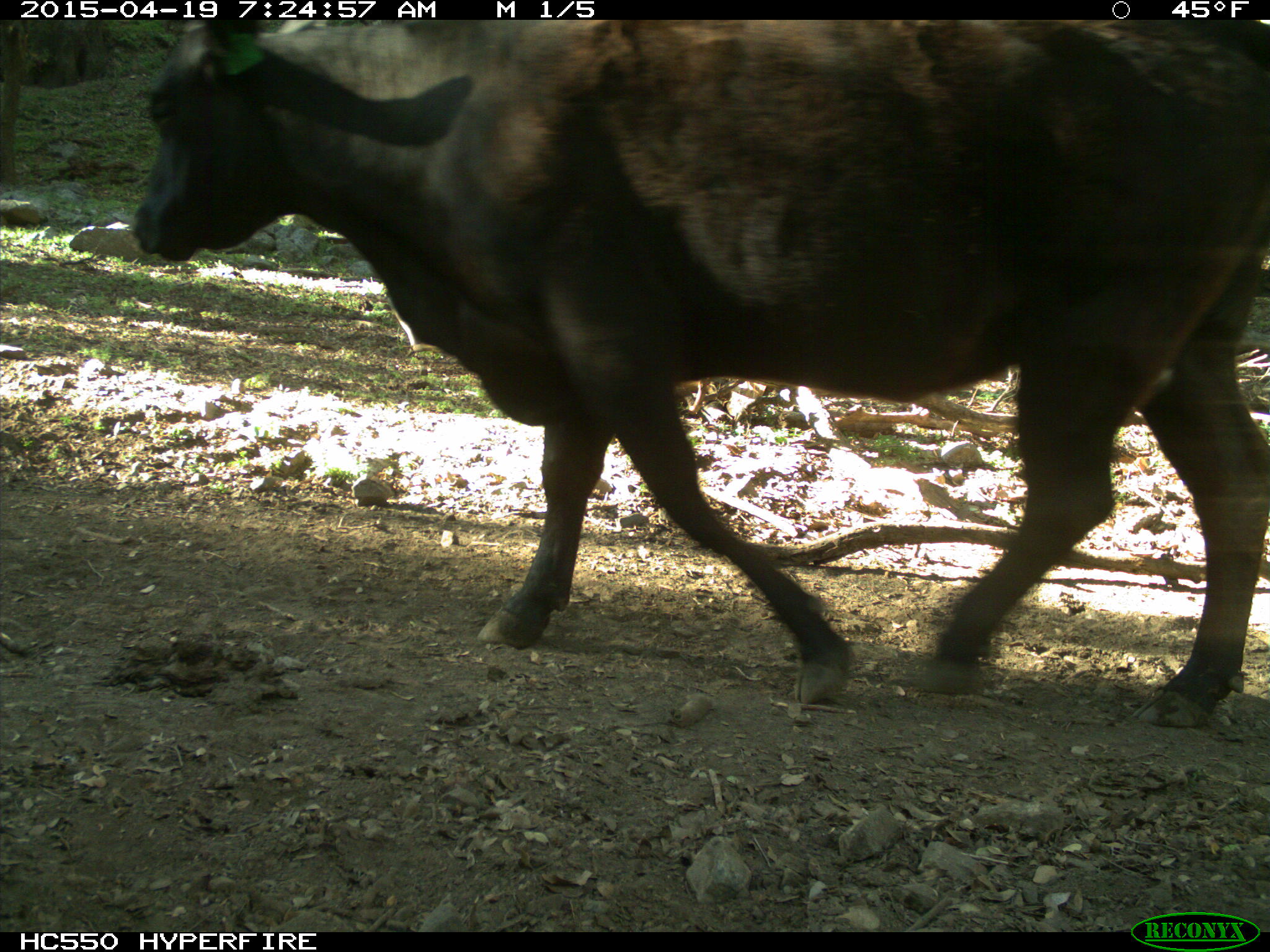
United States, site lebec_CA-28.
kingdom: Animalia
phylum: Chordata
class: Mammalia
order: Artiodactyla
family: Bovidae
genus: Bos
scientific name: Bos taurus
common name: domestic cow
Bos taurus (domestic cow).